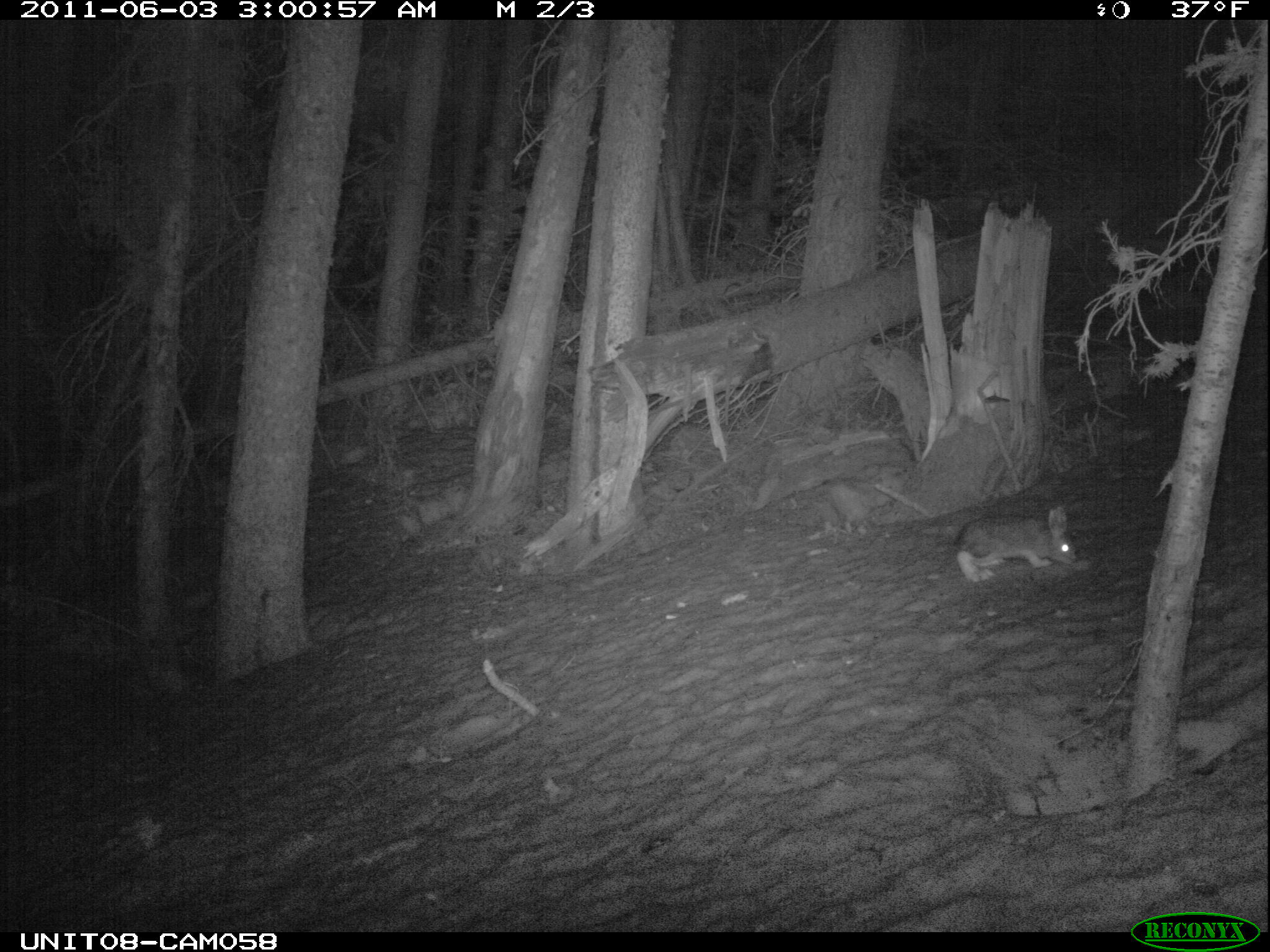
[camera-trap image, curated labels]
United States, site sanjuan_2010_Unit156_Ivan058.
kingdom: Animalia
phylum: Chordata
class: Mammalia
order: Lagomorpha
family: Leporidae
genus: Lepus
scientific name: Lepus americanus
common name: snowshoe hare